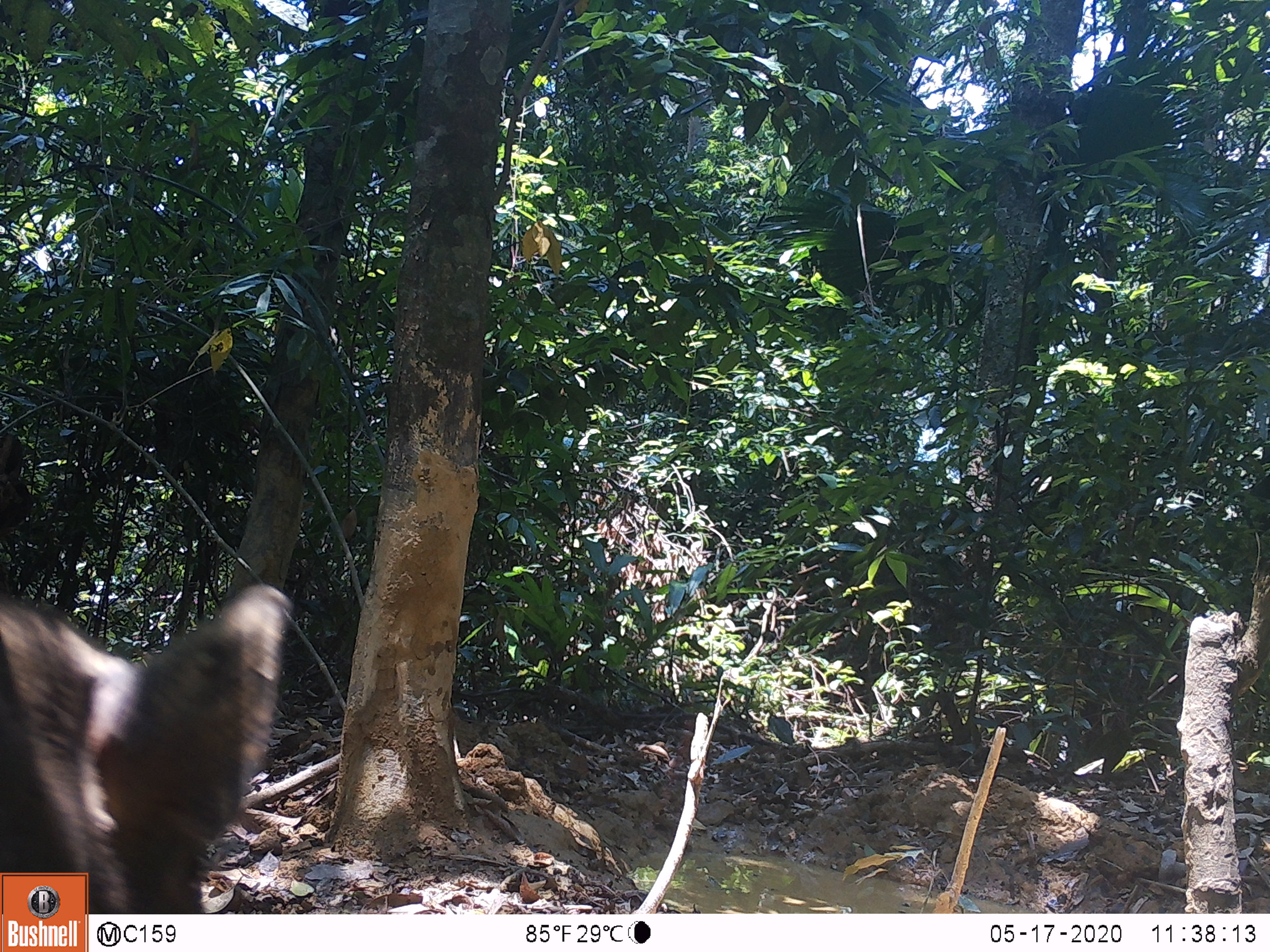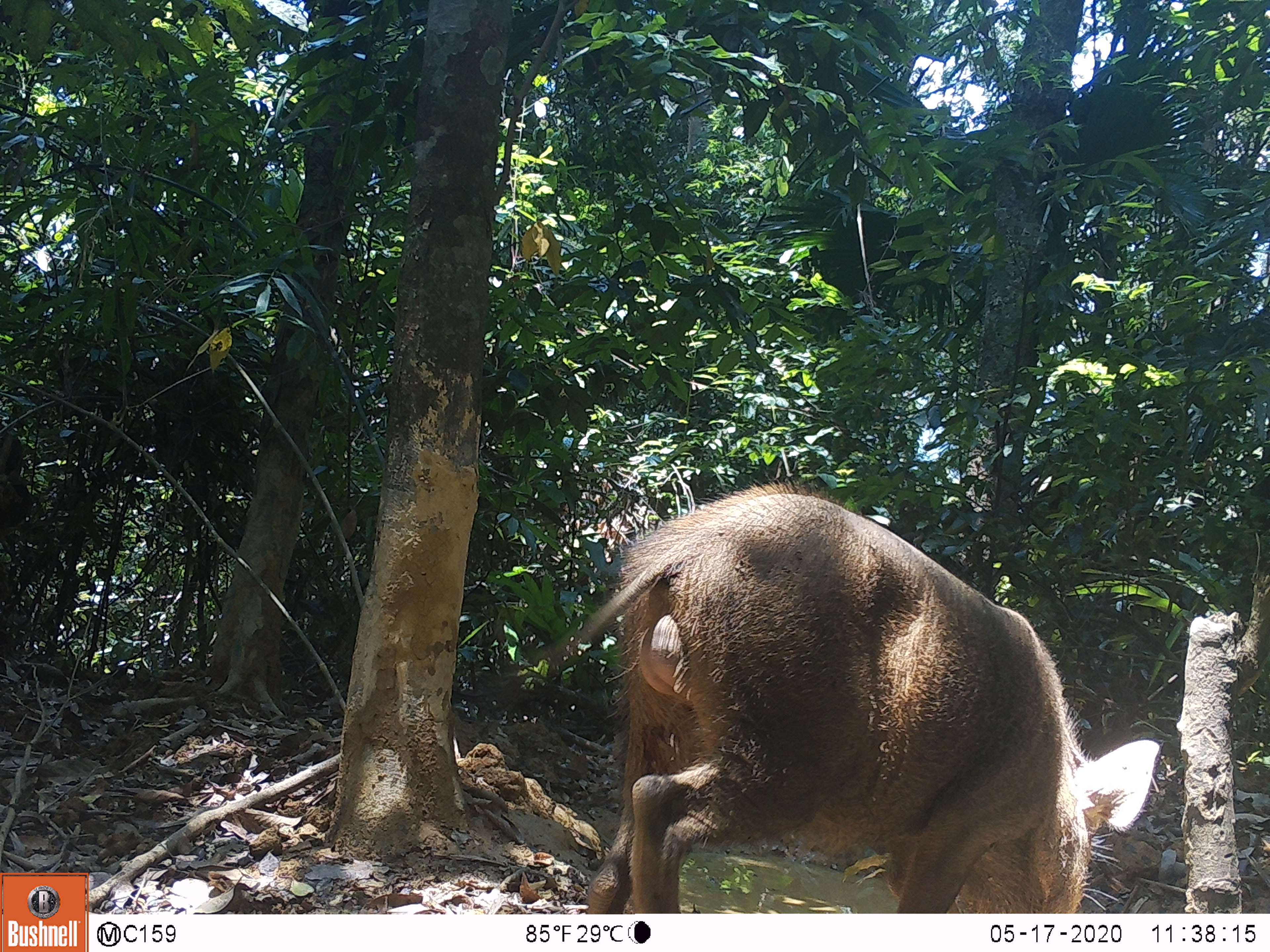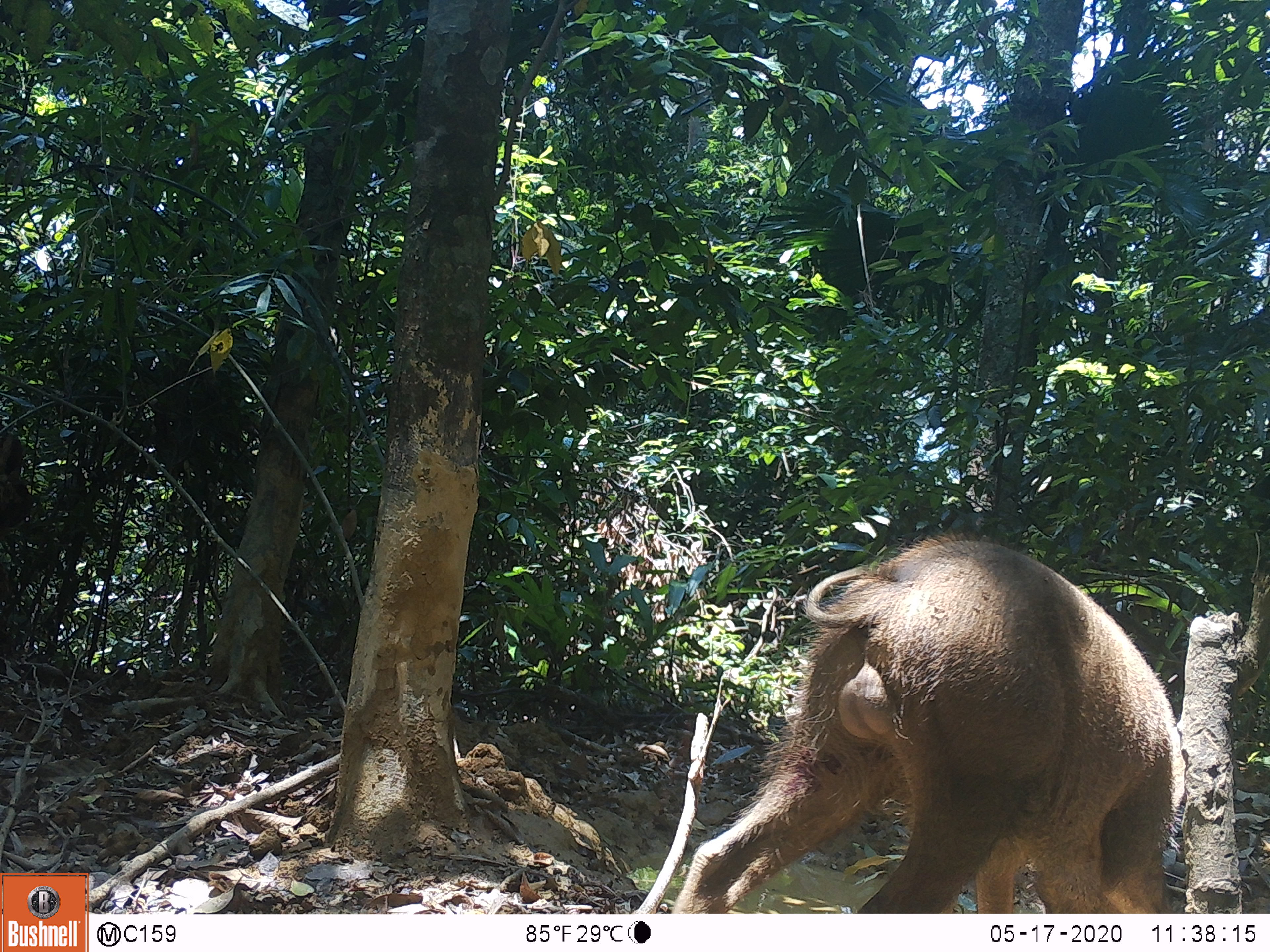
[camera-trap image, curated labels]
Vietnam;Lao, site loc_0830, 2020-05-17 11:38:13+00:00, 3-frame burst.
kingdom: Animalia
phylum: Chordata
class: Mammalia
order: Artiodactyla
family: Suidae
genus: Sus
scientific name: Sus scrofa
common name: eurasian wild pig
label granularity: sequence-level